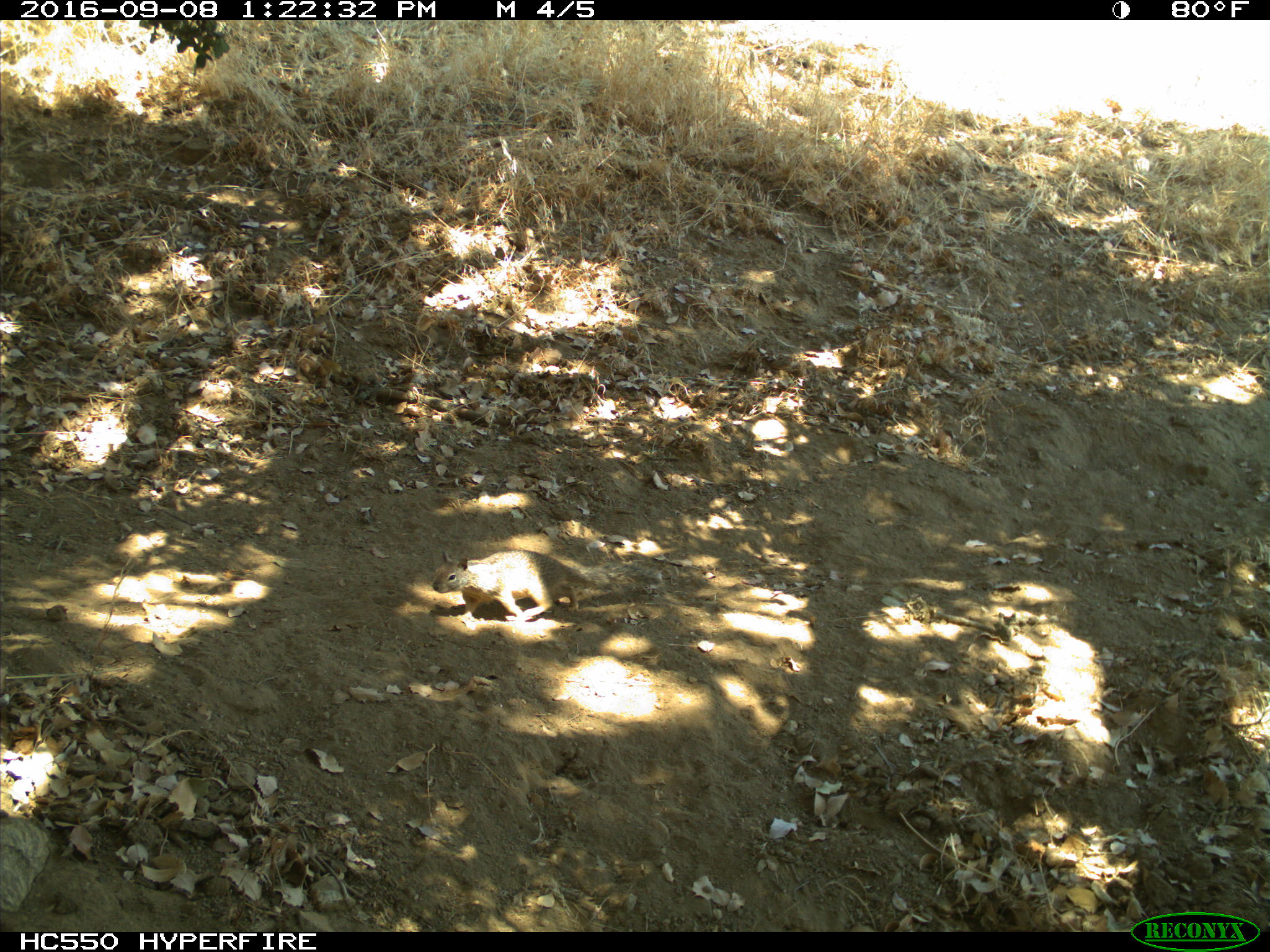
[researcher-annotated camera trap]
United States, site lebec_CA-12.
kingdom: Animalia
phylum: Chordata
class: Mammalia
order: Rodentia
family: Sciuridae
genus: Otospermophilus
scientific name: Otospermophilus beecheyi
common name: california ground squirrel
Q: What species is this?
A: Otospermophilus beecheyi (california ground squirrel).